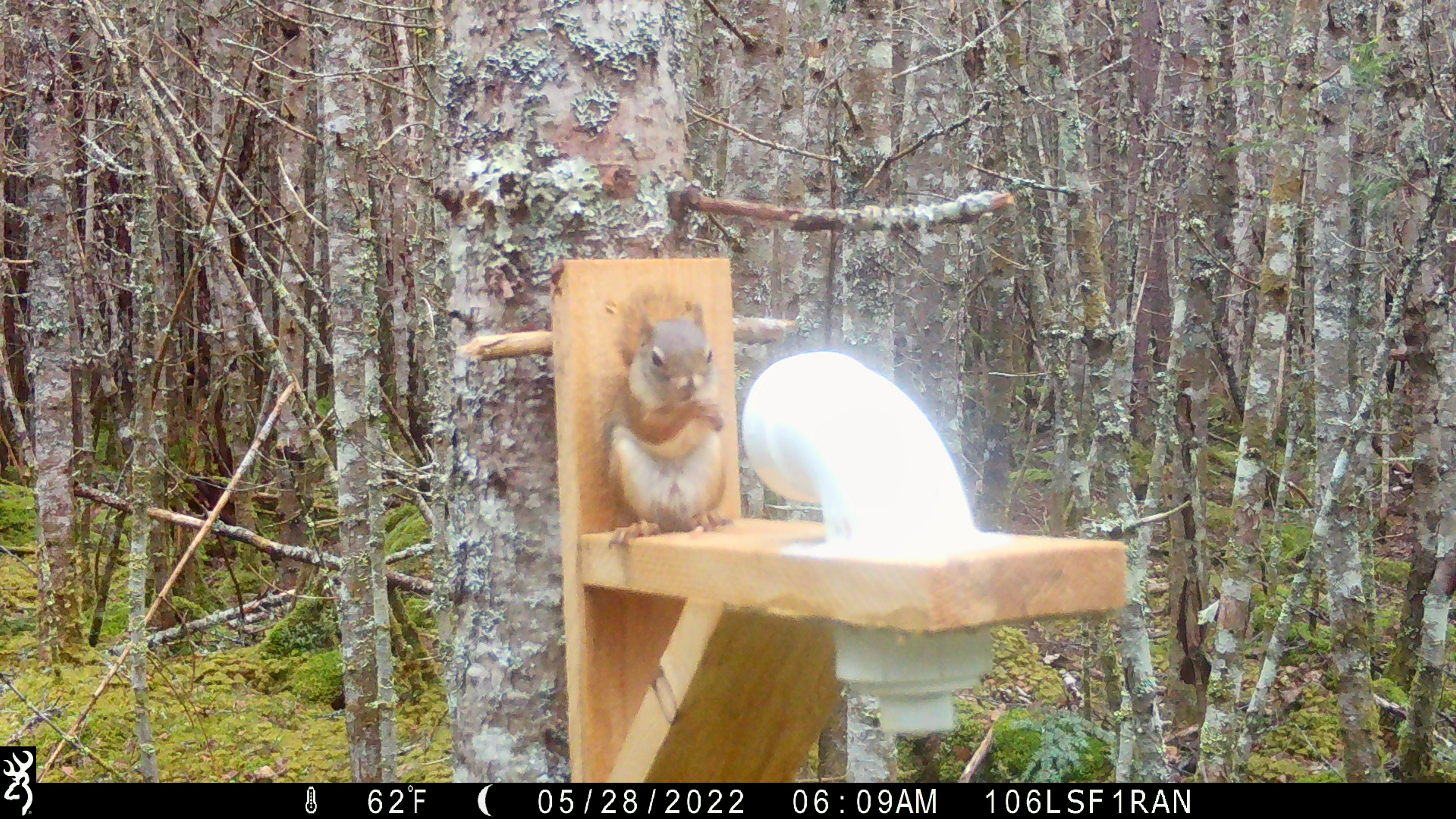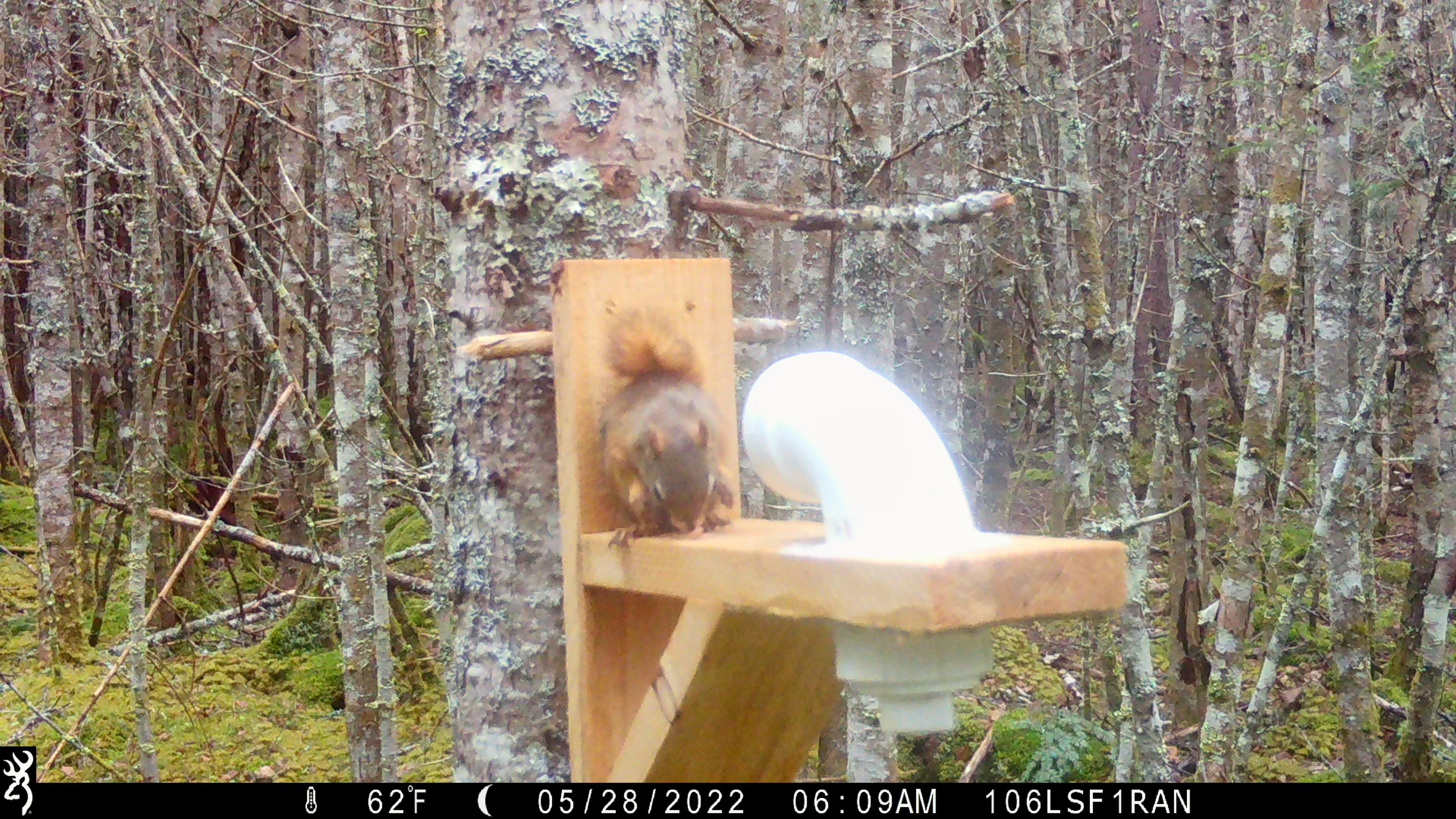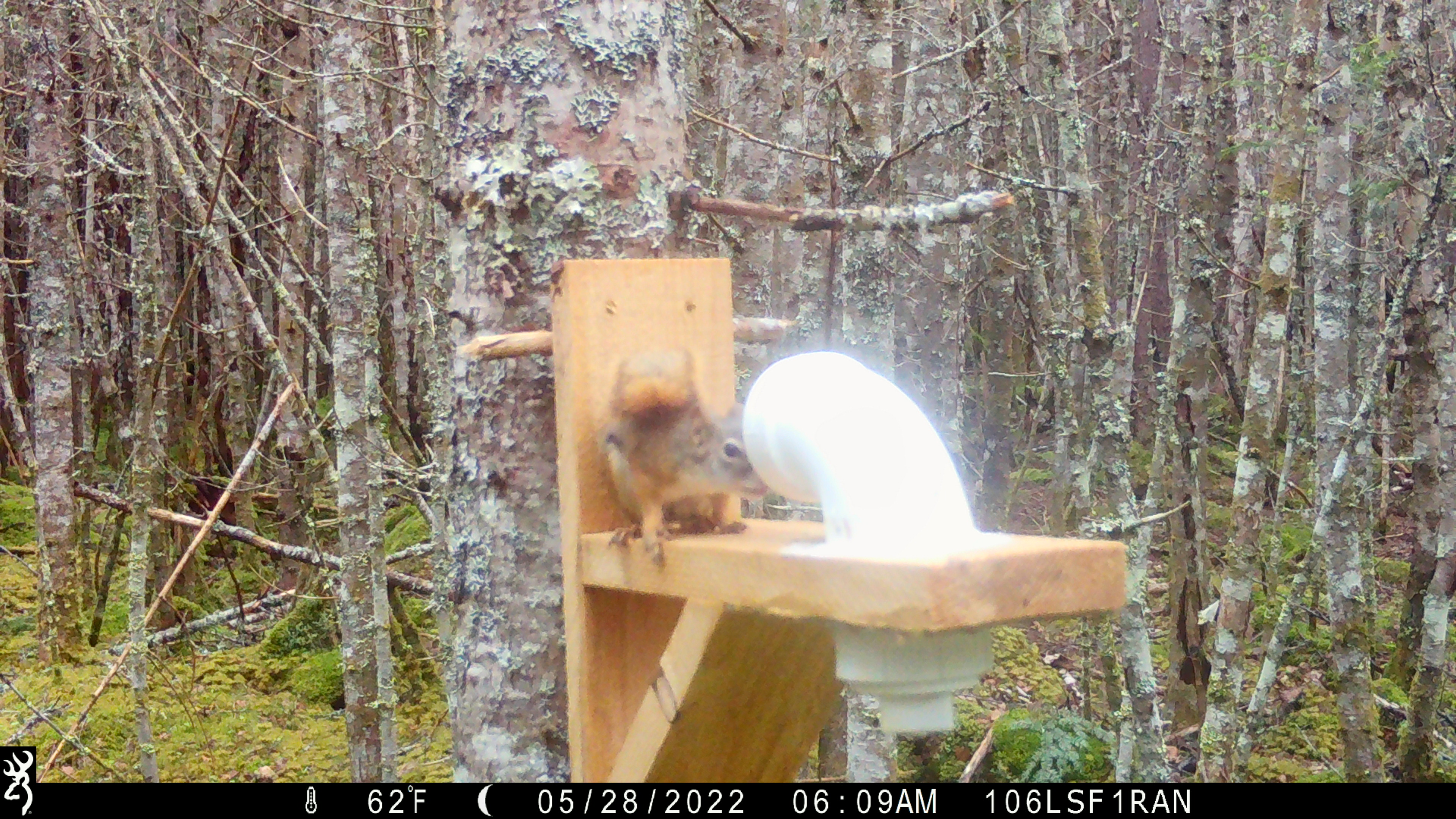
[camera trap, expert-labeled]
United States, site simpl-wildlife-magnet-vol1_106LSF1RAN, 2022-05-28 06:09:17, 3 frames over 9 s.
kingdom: Animalia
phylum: Chordata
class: Mammalia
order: Rodentia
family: Sciuridae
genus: Tamiasciurus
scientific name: Tamiasciurus hudsonicus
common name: red squirrel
Red squirrel (Tamiasciurus hudsonicus).